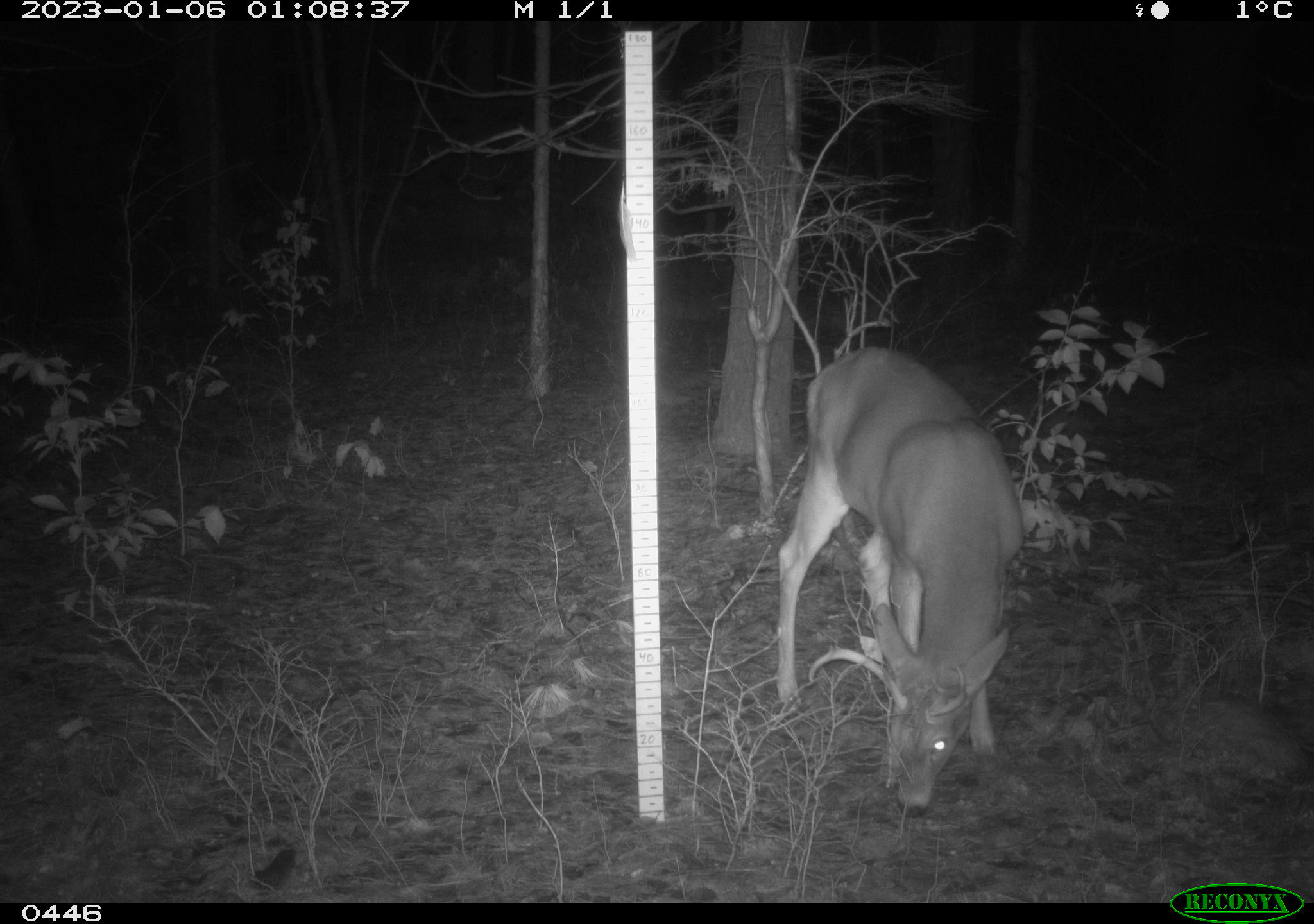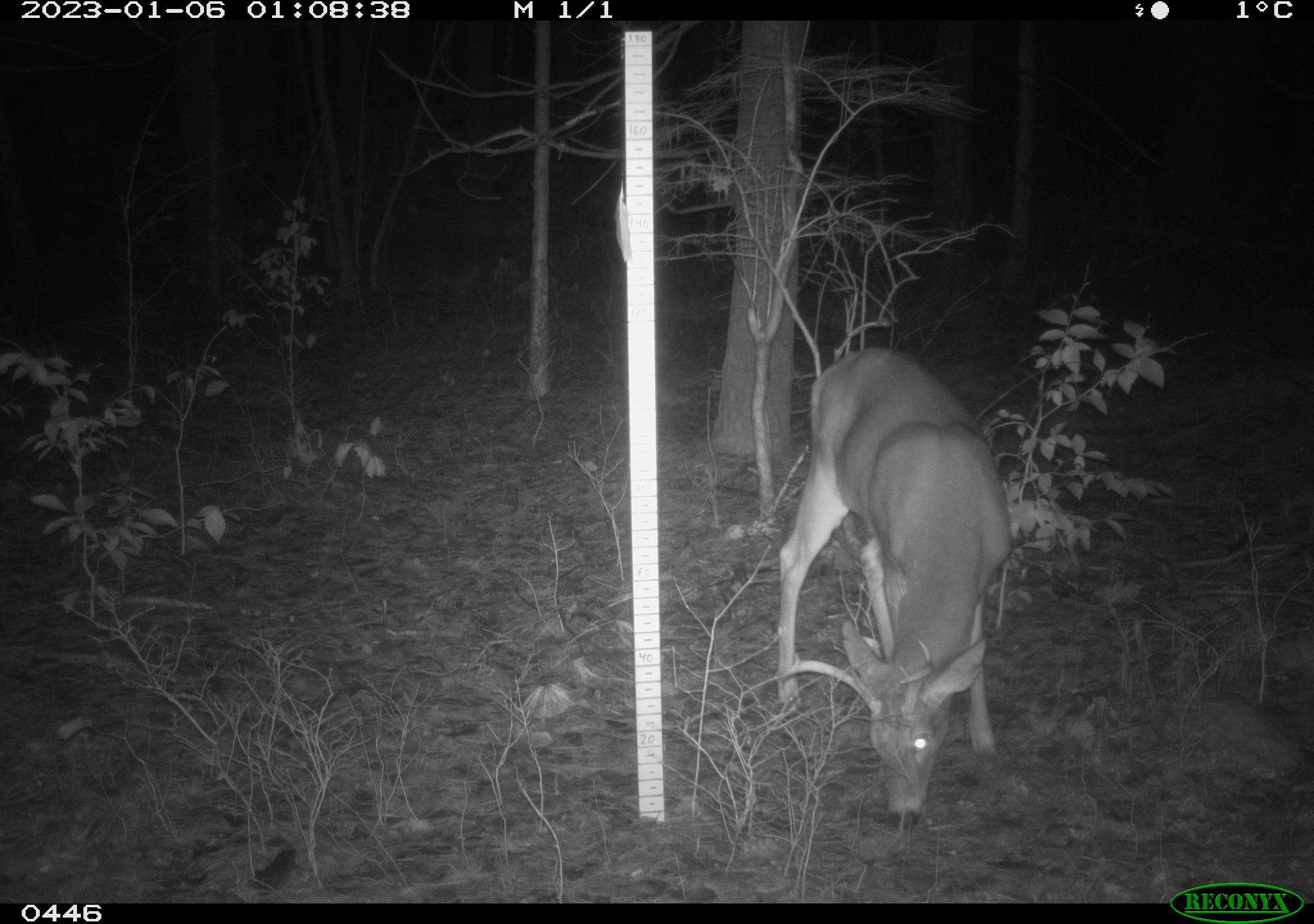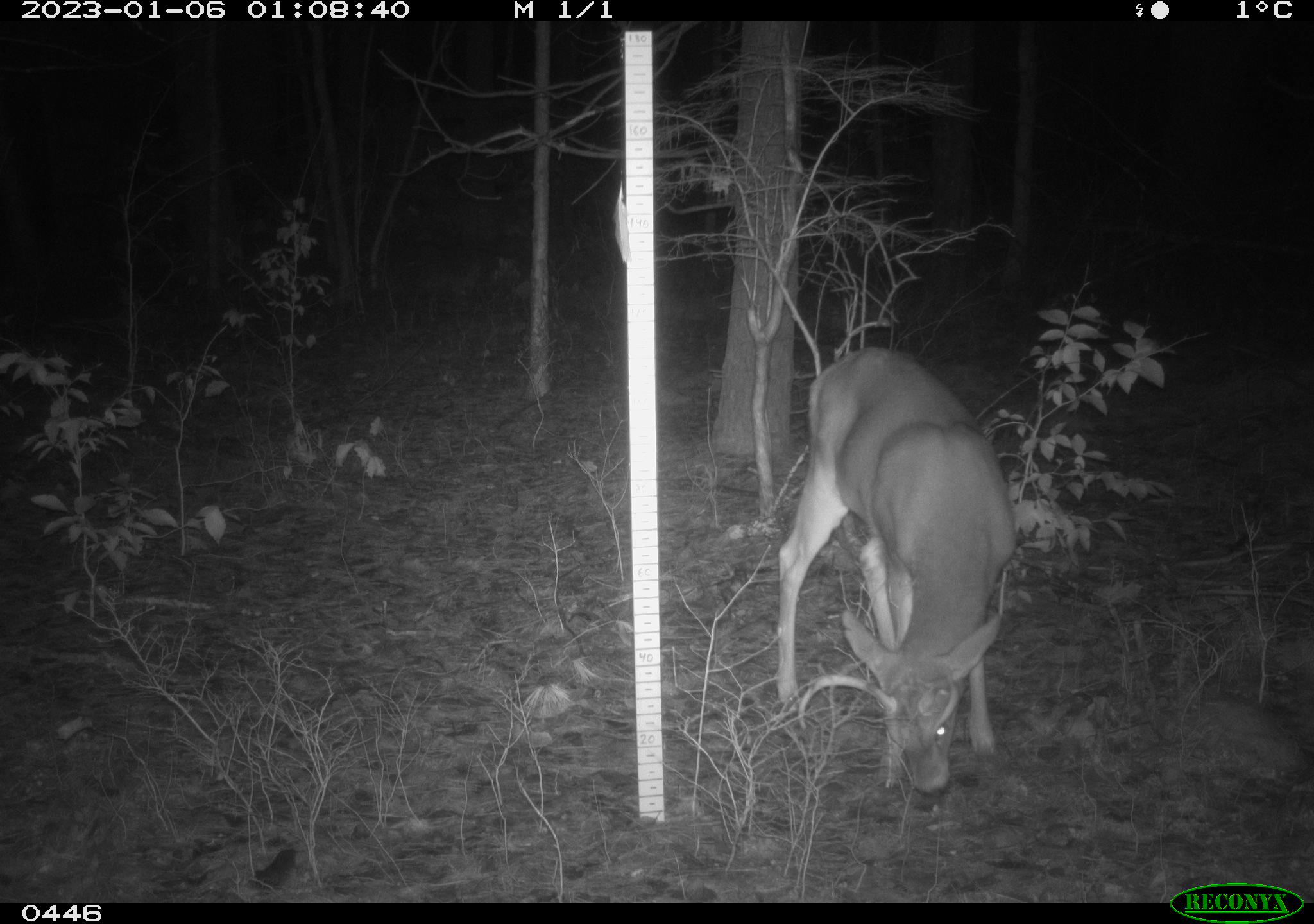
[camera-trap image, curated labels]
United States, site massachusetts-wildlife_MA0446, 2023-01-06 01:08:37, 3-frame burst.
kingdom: Animalia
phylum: Chordata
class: Mammalia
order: Artiodactyla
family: Cervidae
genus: Odocoileus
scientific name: Odocoileus virginianus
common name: white-tailed deer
White-tailed deer (Odocoileus virginianus).